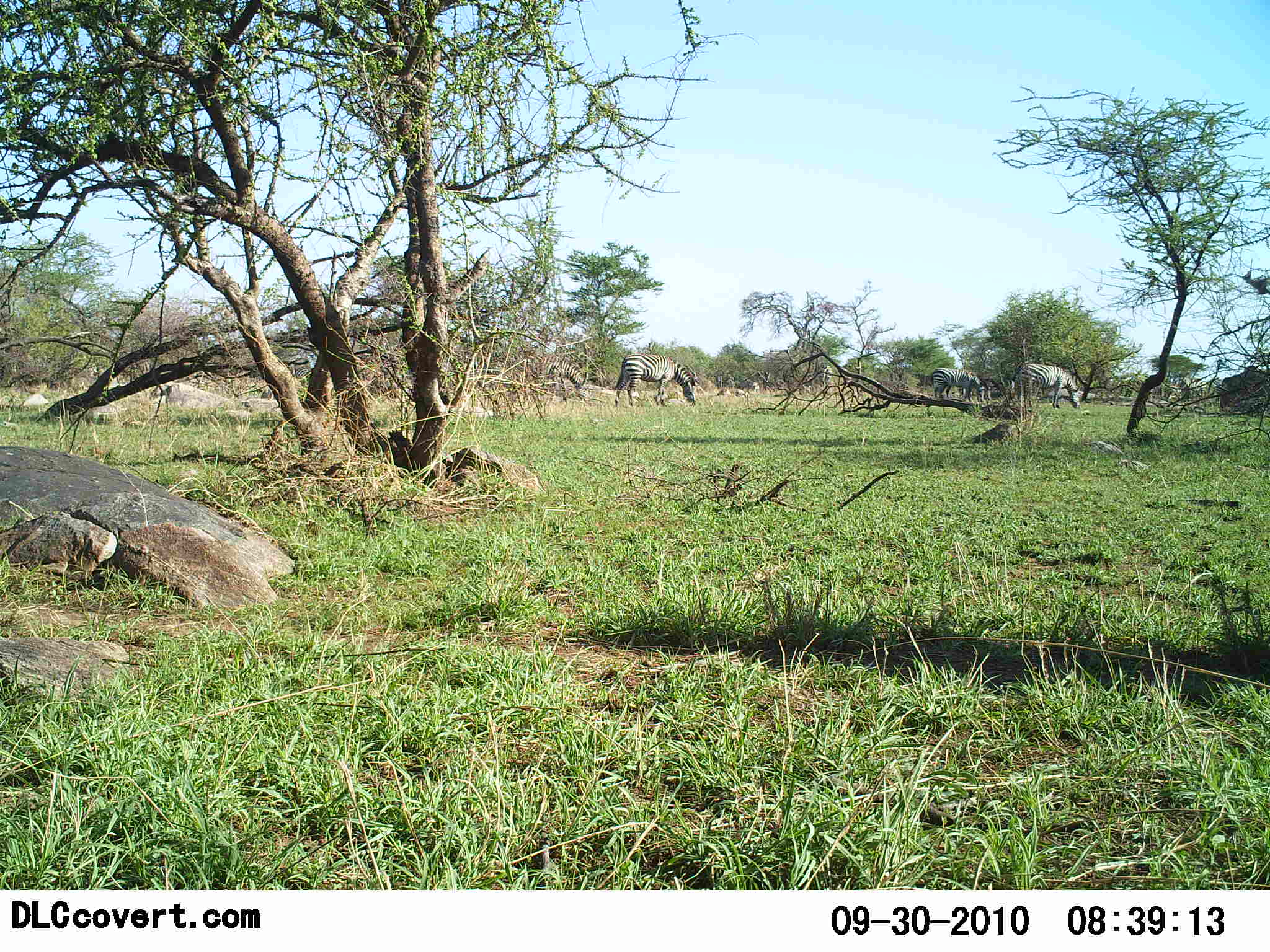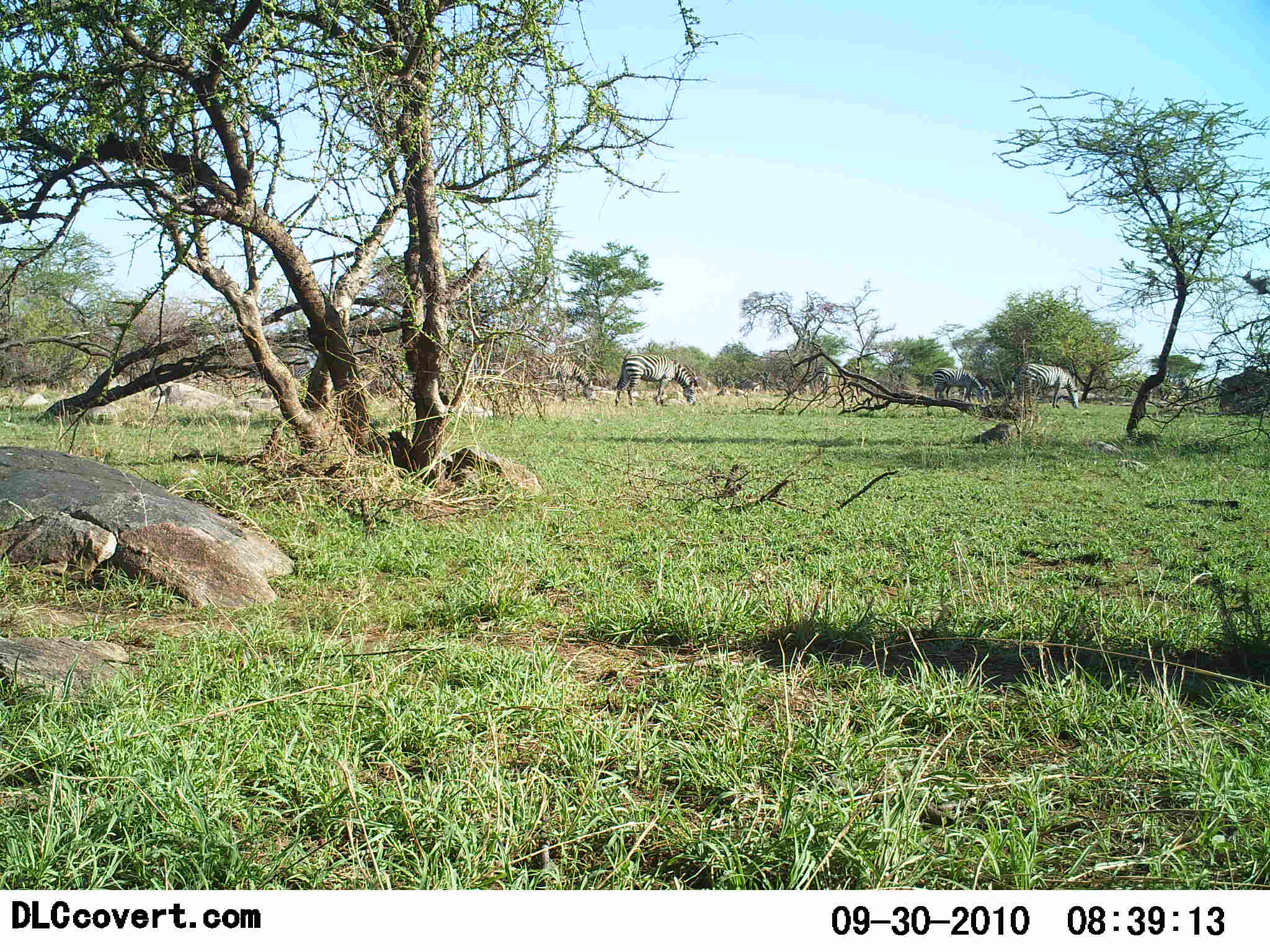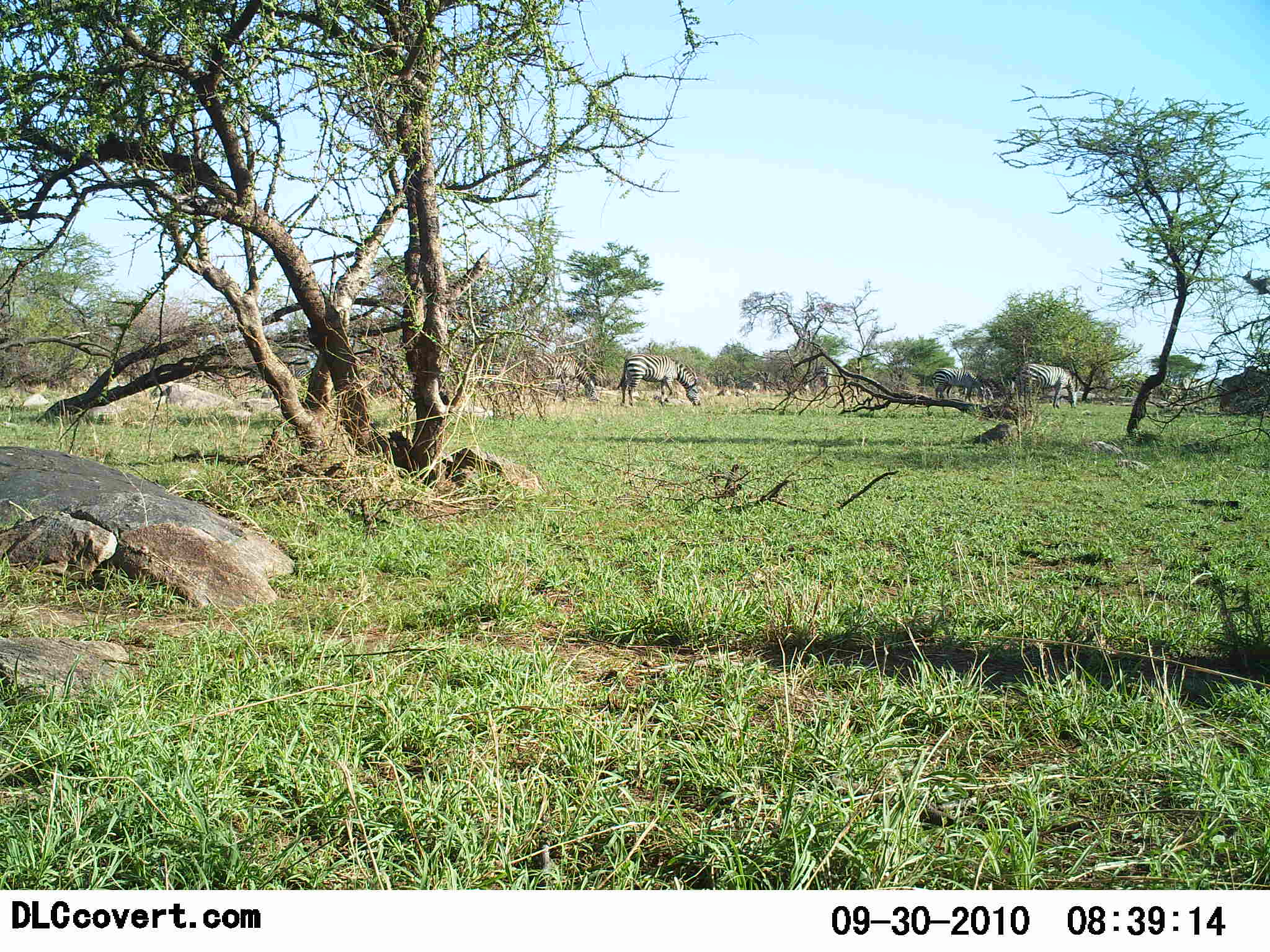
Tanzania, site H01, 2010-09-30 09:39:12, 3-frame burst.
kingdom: Animalia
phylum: Chordata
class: Mammalia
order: Perissodactyla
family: Equidae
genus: Equus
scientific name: Equus quagga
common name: plains zebra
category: zebra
Zebra (plains zebra) (Equus quagga), count 5. Behavior (volunteer vote fractions): standing 42%, resting 0%, moving 0%, interacting 0%. Young present (vote fraction): 0%. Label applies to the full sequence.